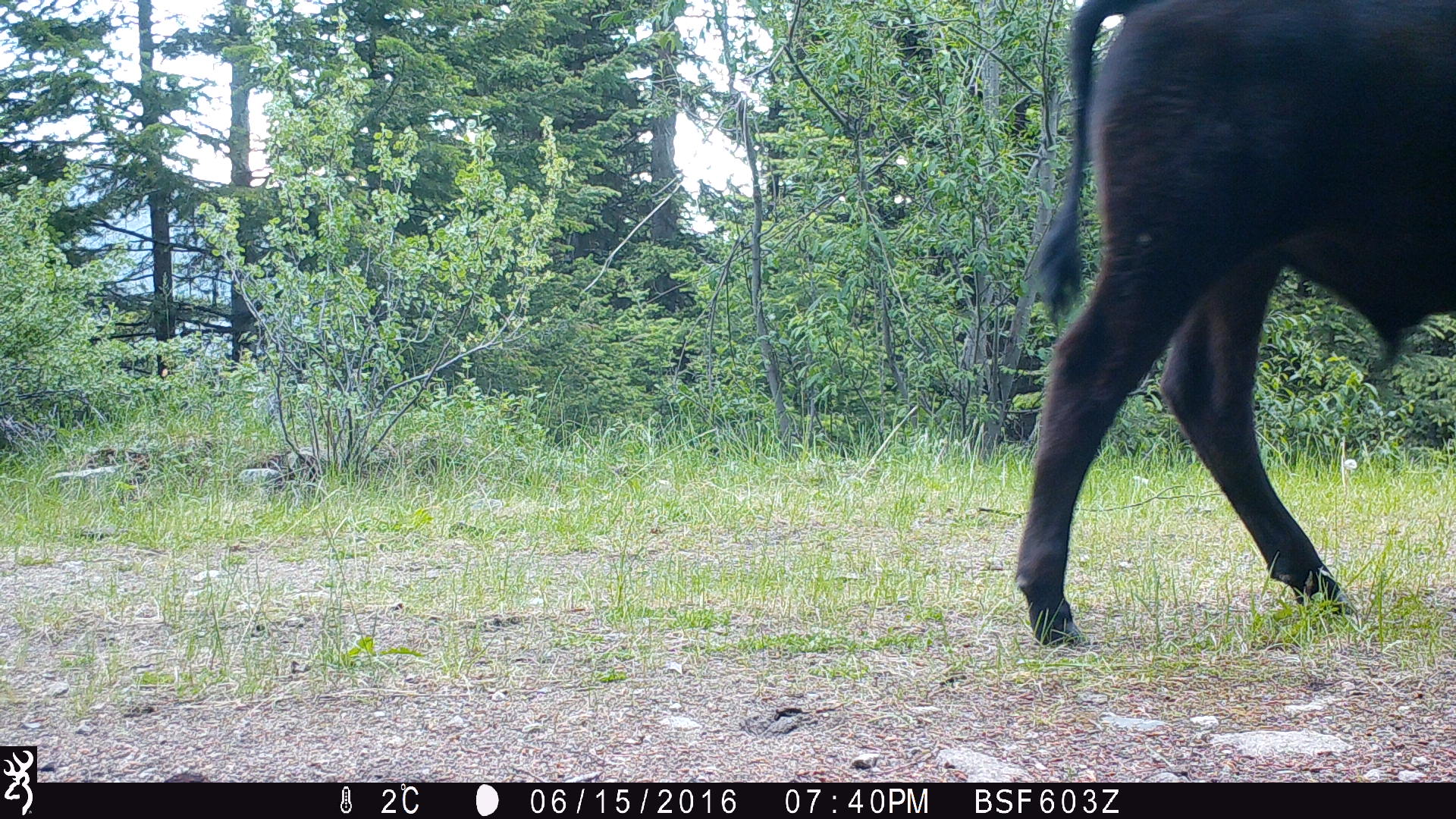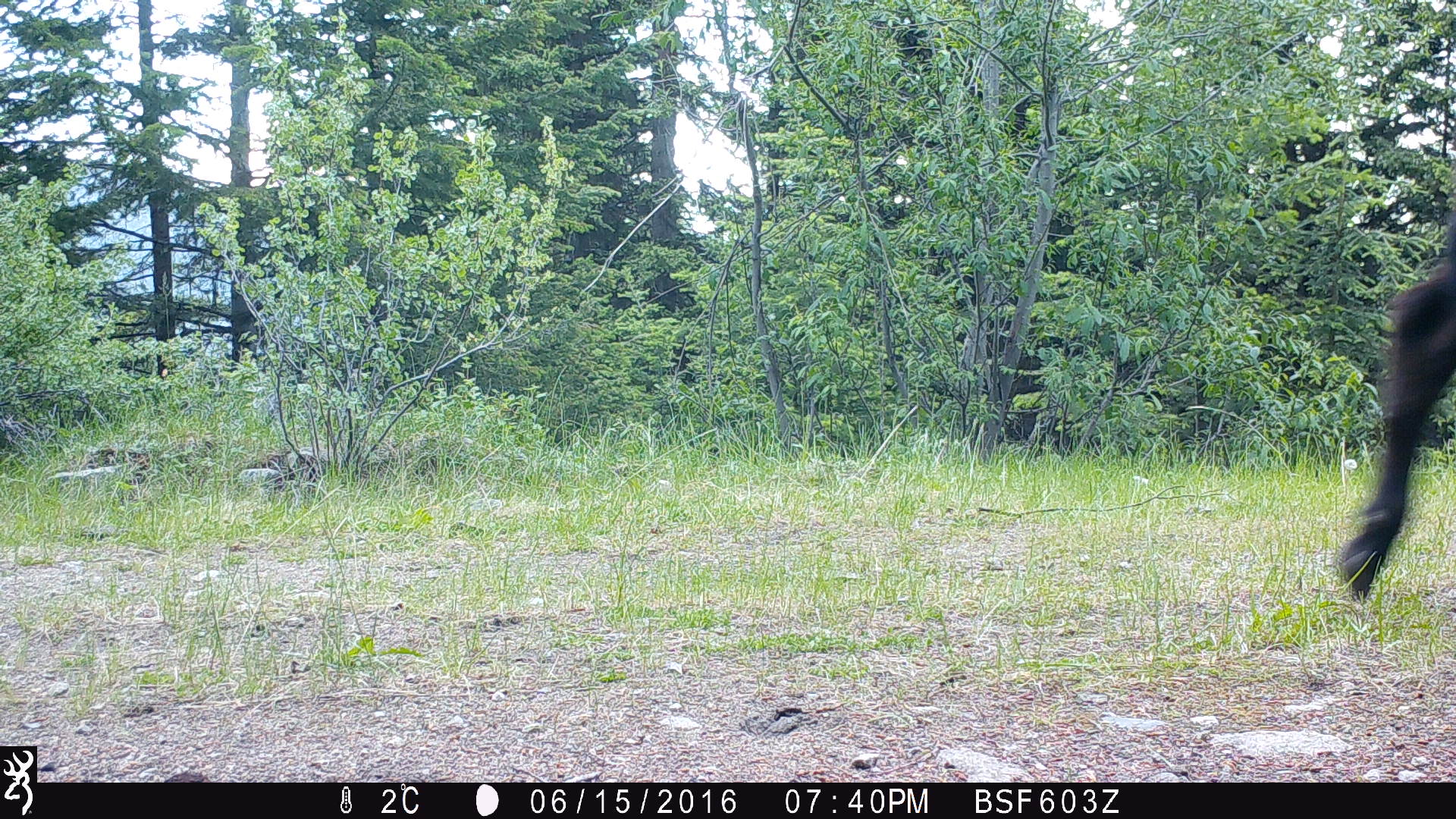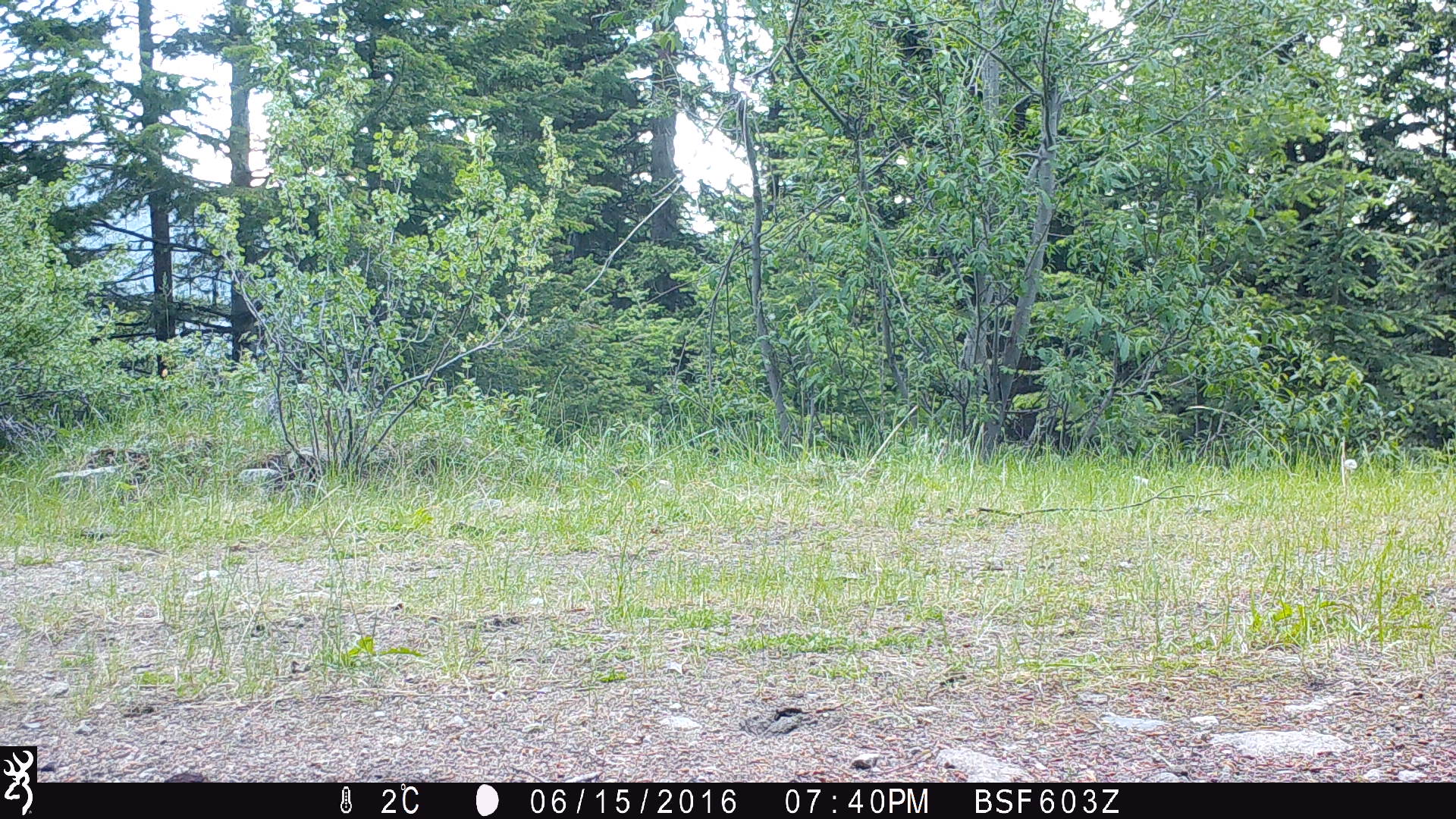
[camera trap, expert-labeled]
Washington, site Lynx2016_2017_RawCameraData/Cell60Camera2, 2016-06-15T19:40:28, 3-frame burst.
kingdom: Animalia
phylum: Chordata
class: Mammalia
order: Artiodactyla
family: Bovidae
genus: Bos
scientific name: Bos taurus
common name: domestic cattle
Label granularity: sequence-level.